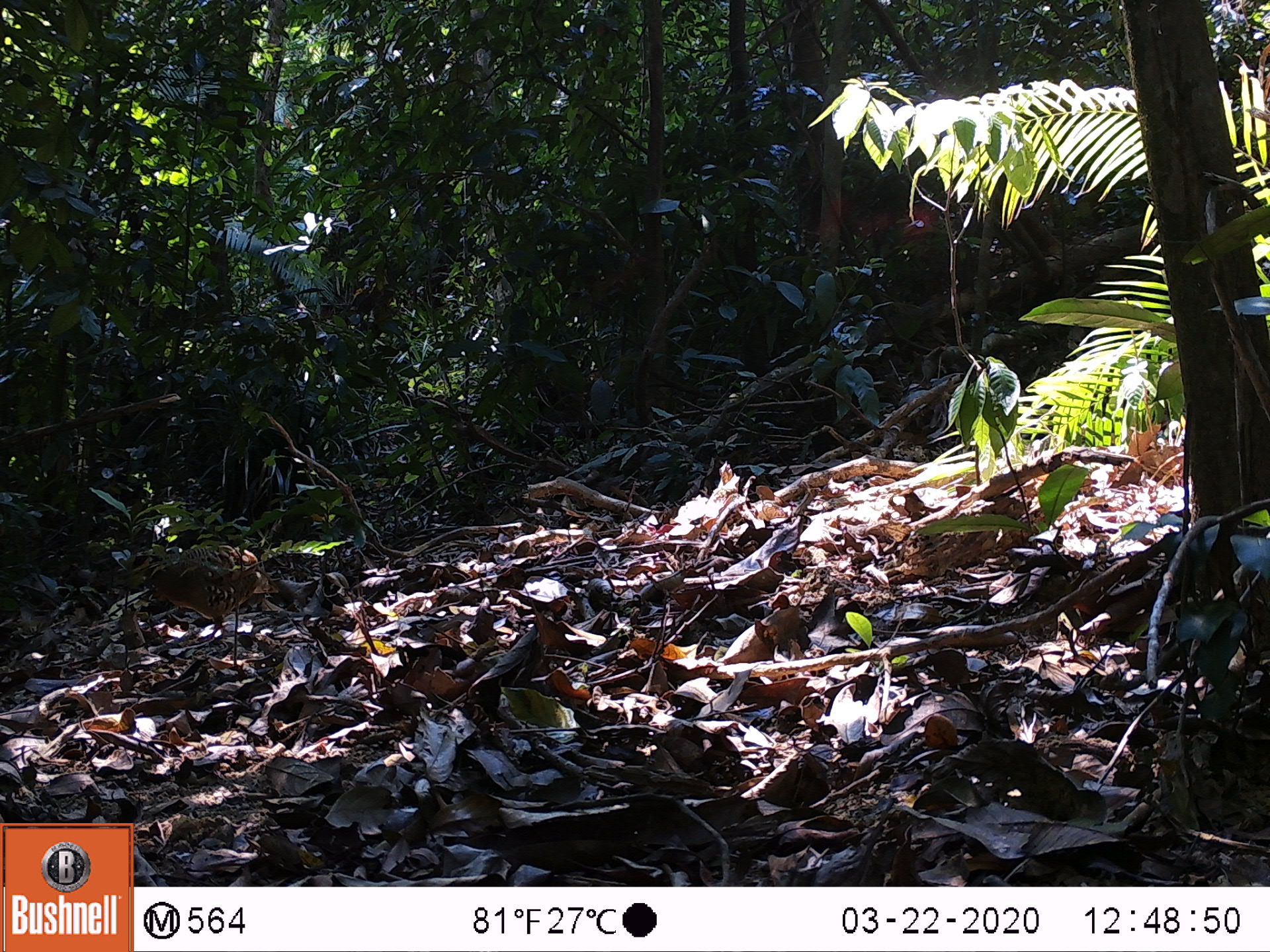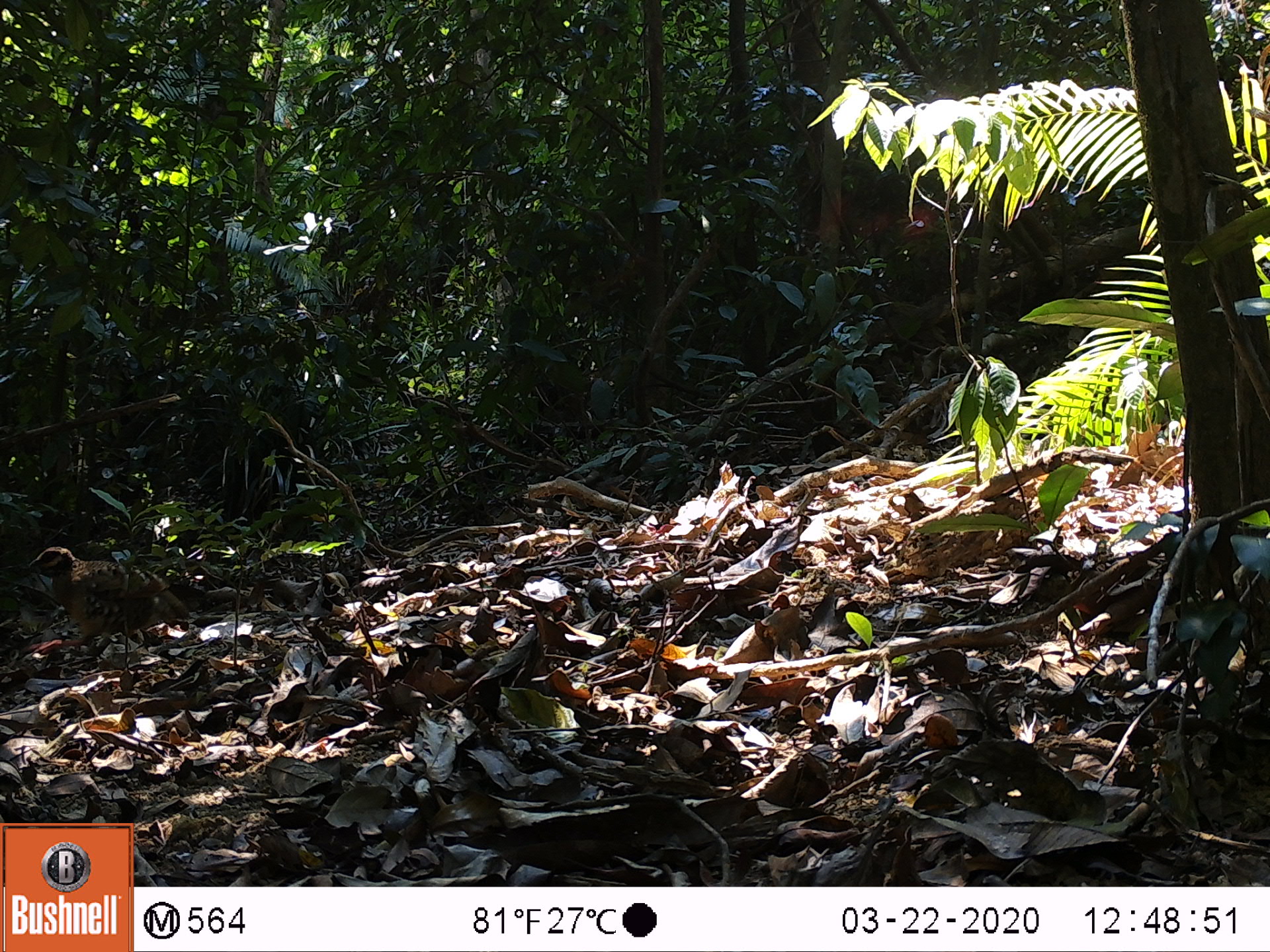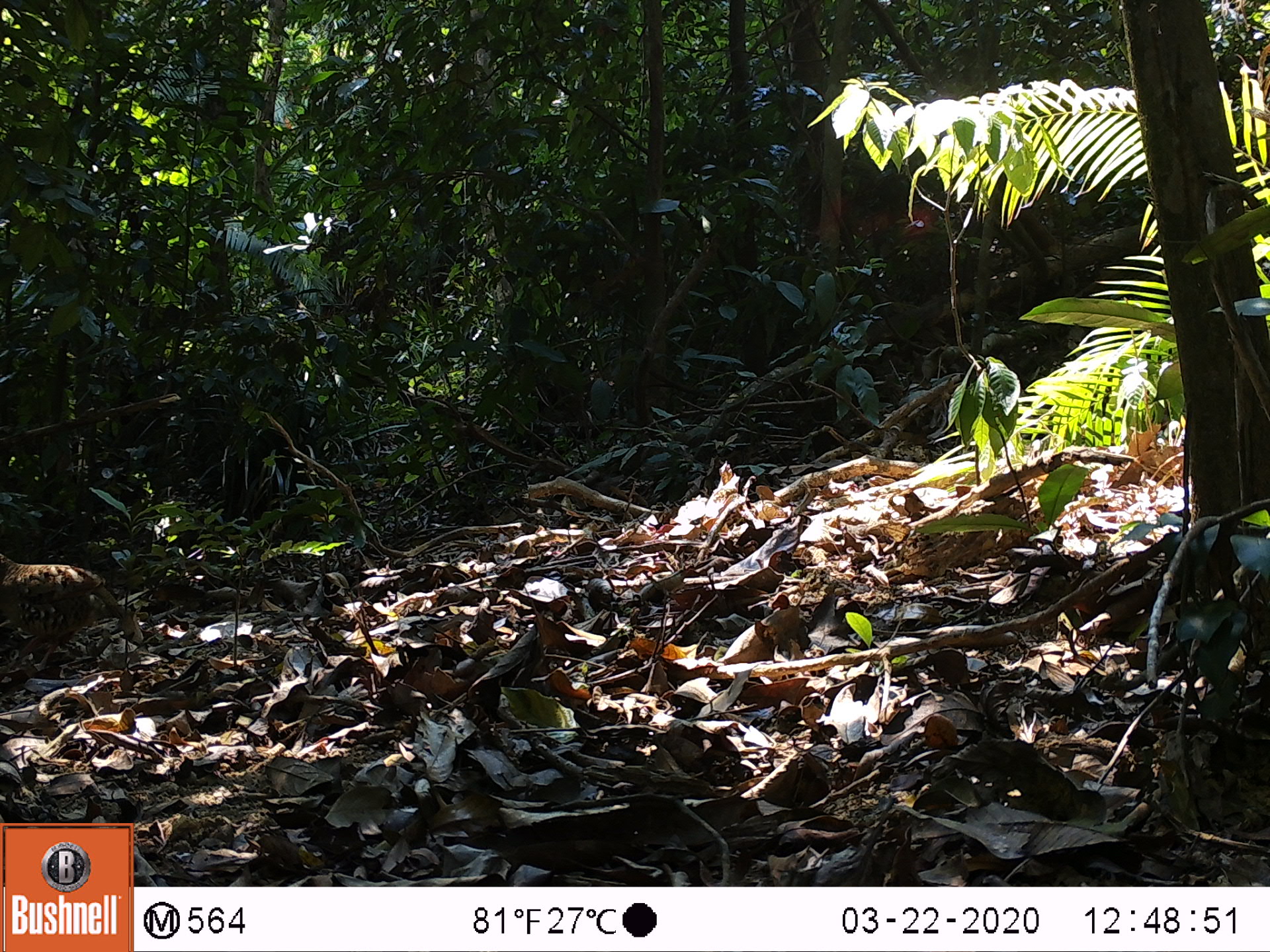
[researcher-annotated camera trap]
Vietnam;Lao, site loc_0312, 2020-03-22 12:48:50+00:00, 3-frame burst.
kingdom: Animalia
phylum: Chordata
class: Aves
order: Galliformes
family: Phasianidae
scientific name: Phasianidae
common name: partridge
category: unidentified partridge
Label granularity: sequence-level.